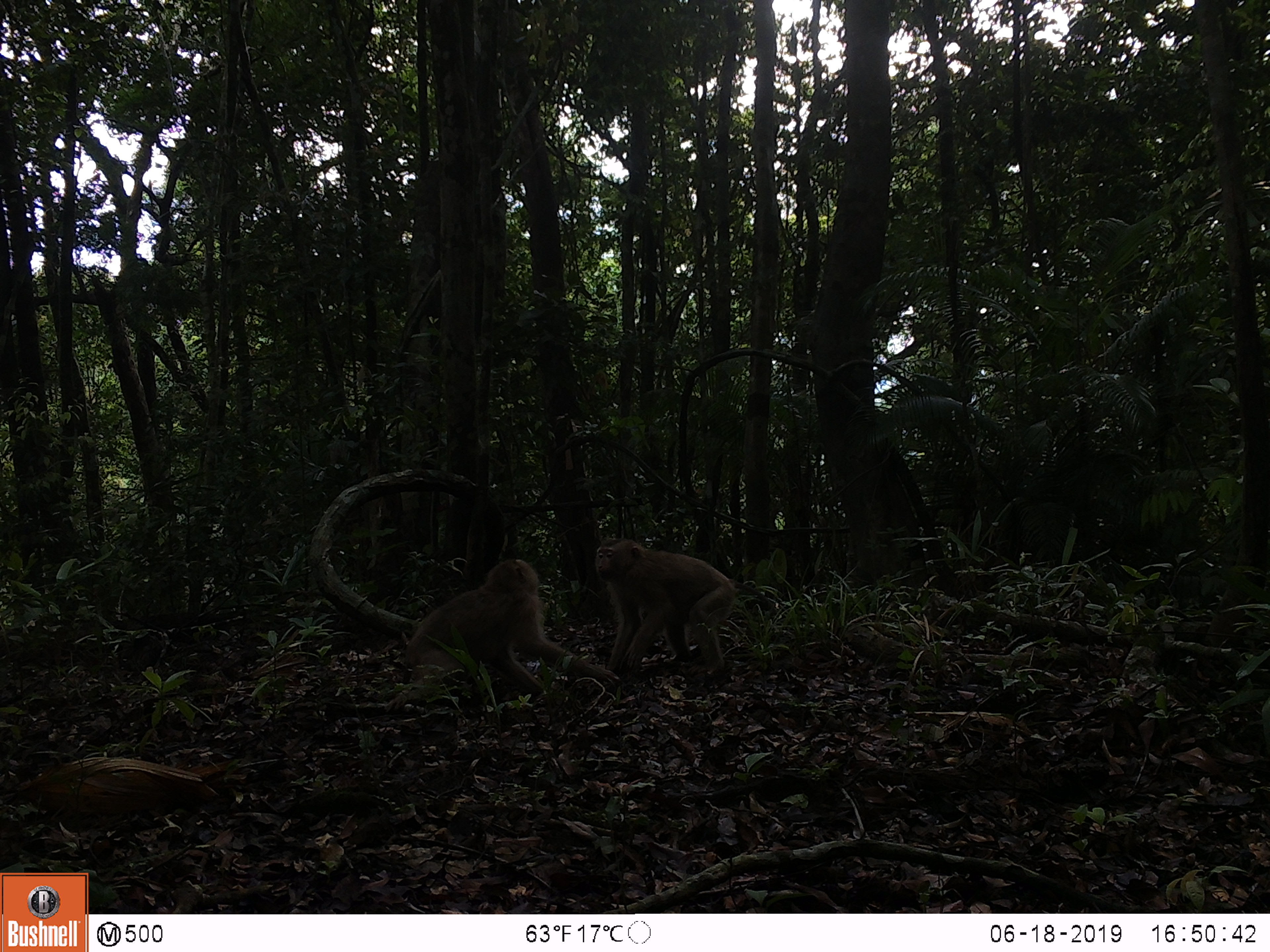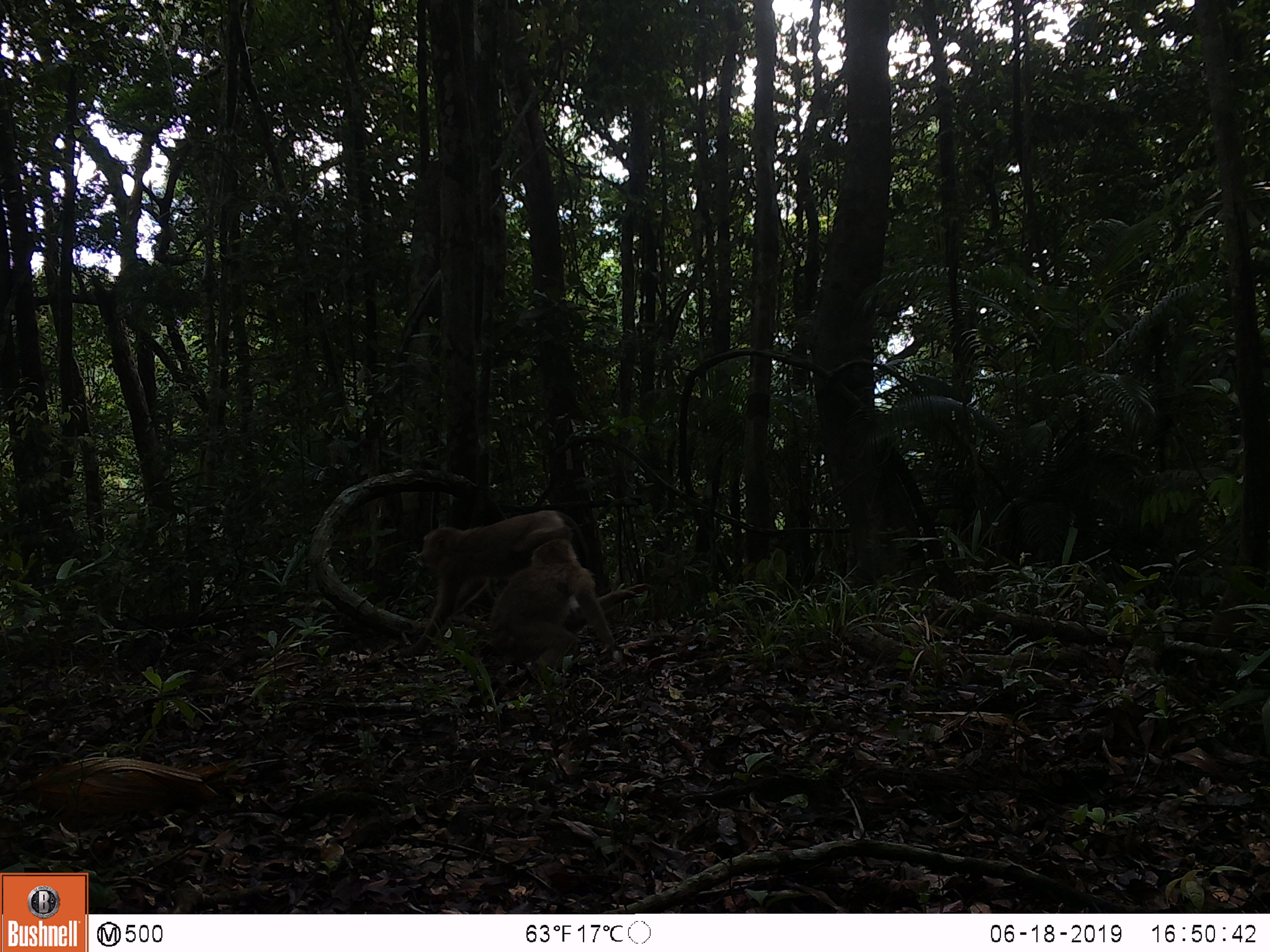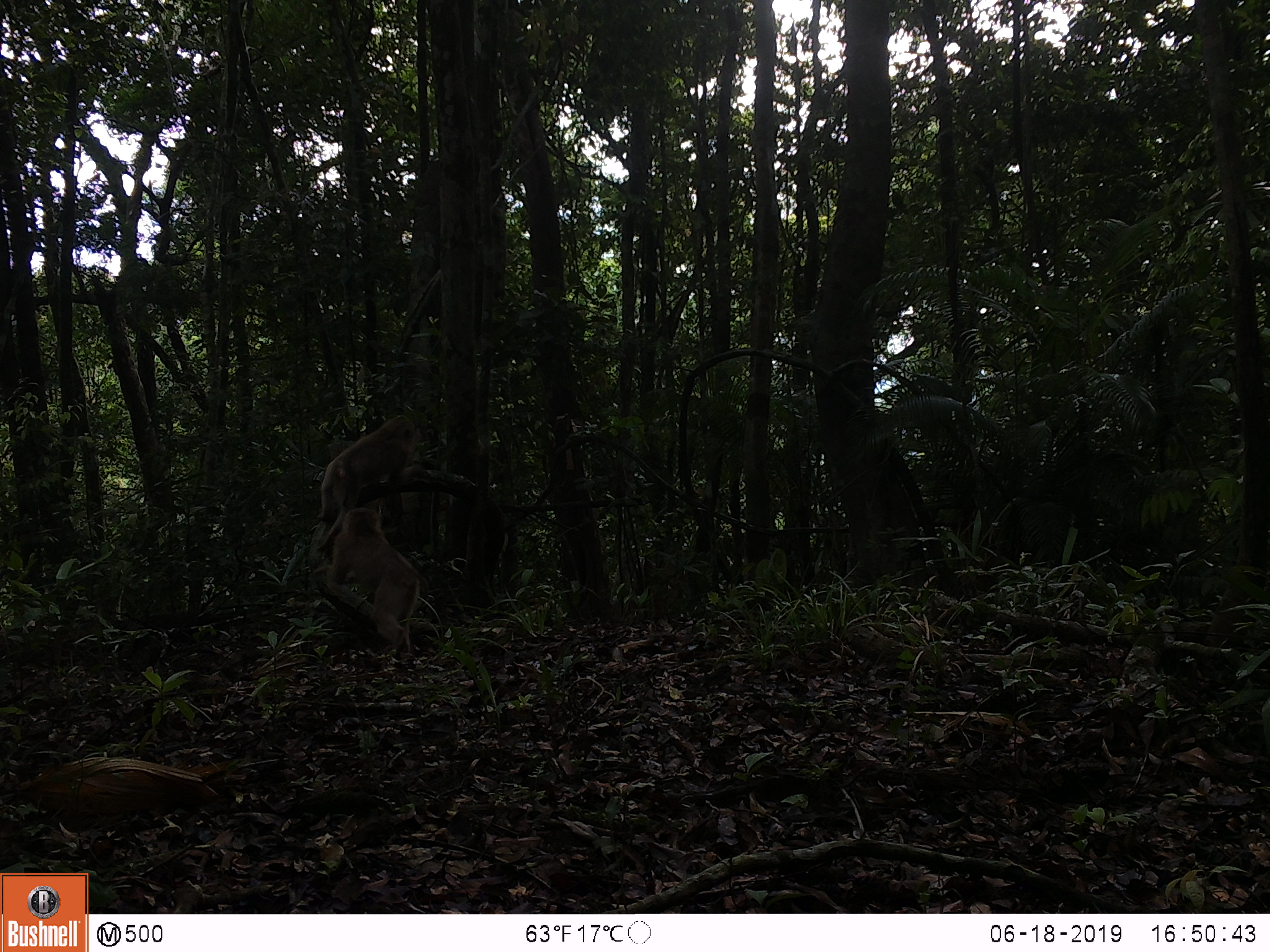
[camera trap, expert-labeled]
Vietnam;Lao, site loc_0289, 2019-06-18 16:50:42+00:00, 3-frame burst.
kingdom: Animalia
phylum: Chordata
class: Mammalia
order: Primates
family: Cercopithecidae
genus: Macaca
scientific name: Macaca nemestrina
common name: pig-tailed macaque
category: pig tailed macaque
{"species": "pig tailed macaque (pig-tailed macaque) (Macaca nemestrina)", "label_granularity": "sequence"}